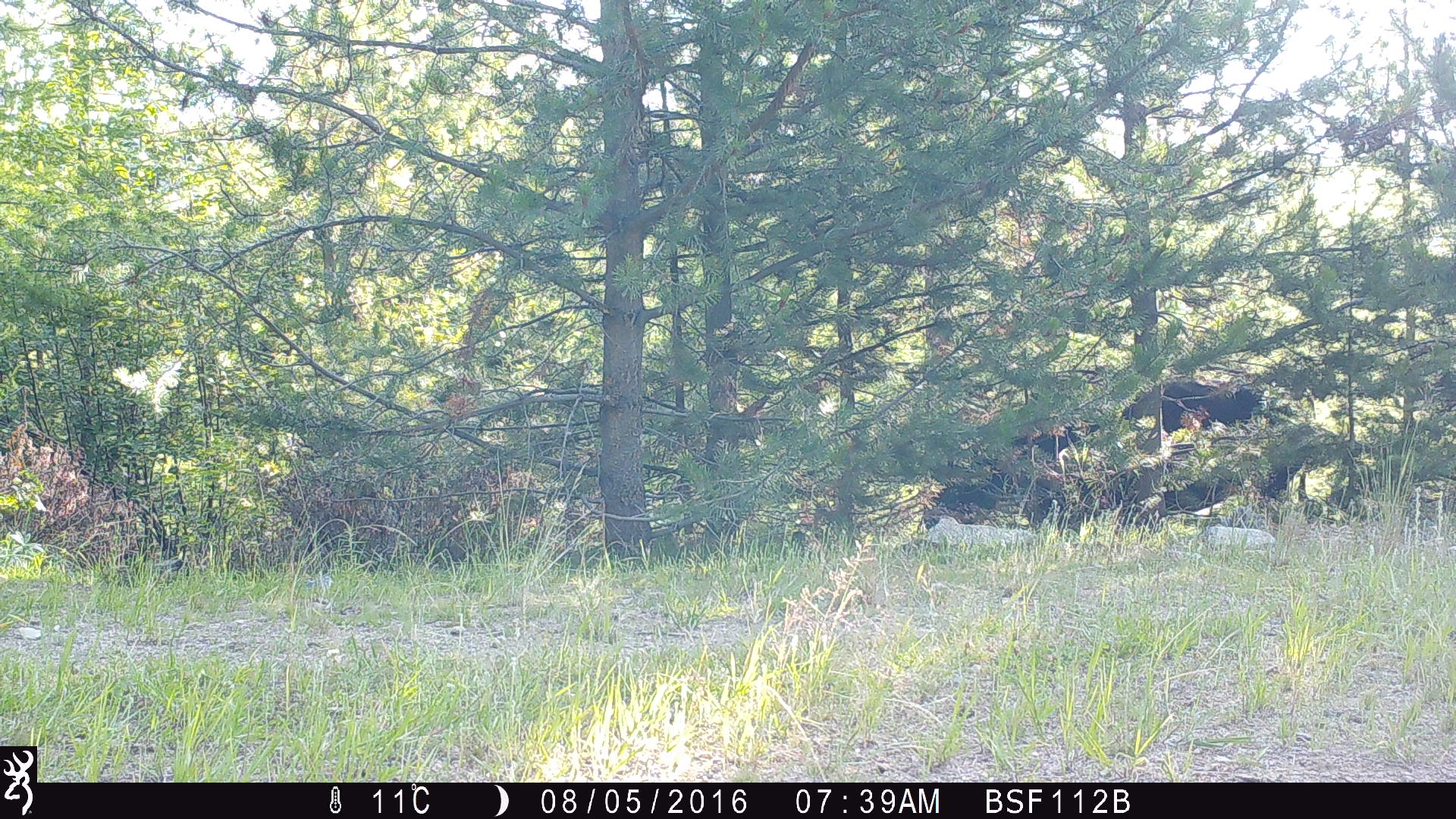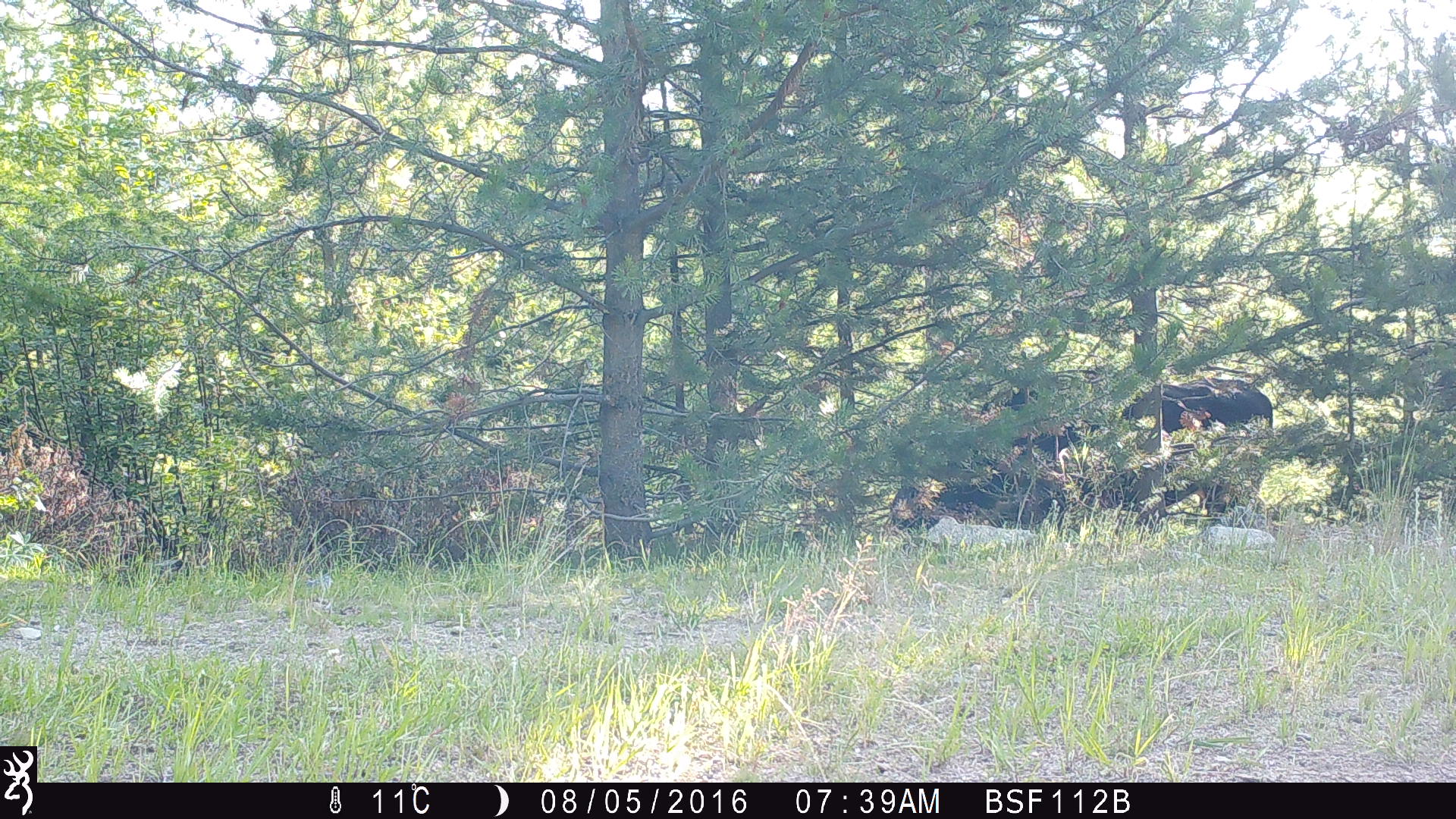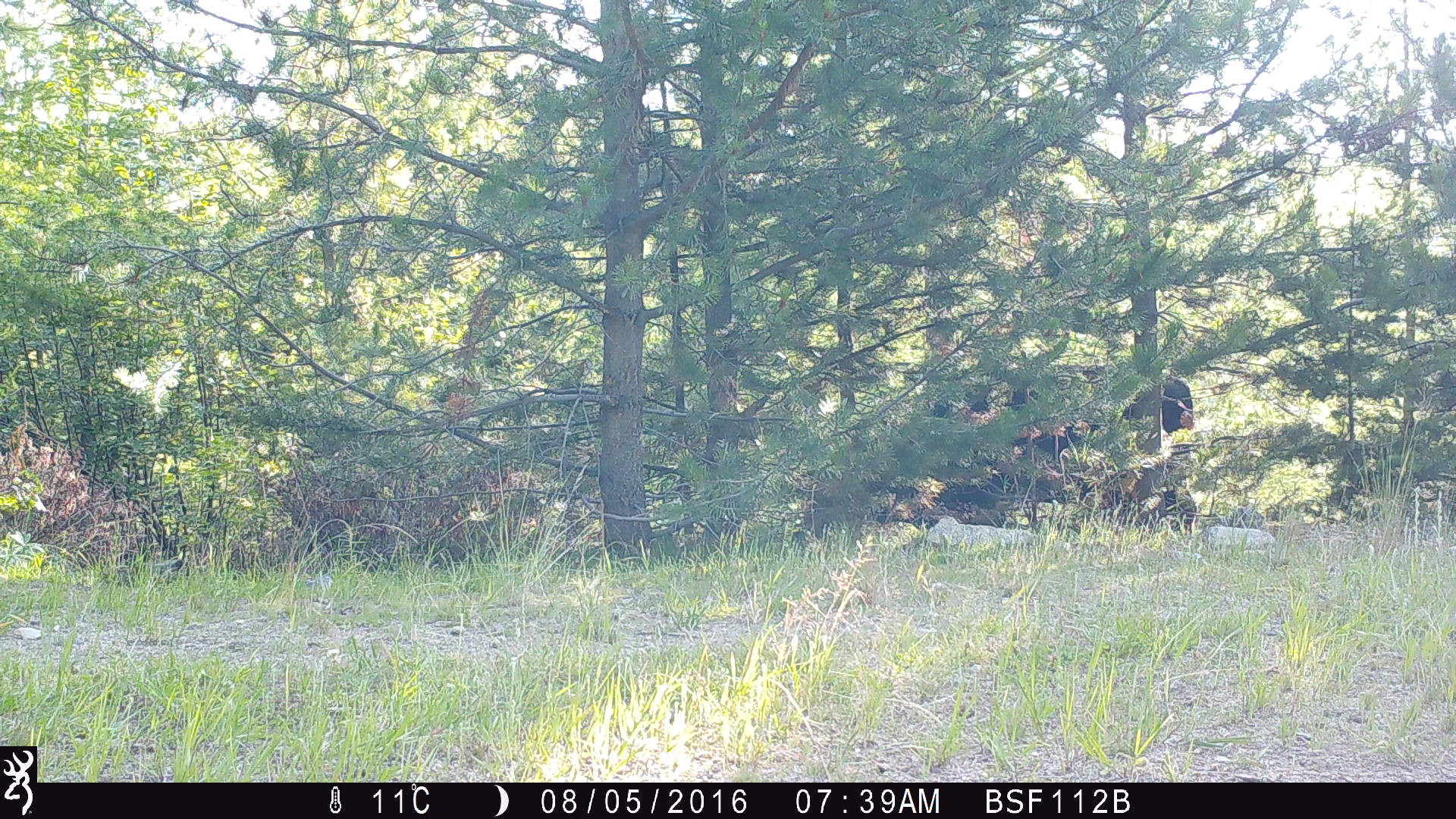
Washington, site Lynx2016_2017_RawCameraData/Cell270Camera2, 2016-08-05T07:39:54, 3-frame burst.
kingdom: Animalia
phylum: Chordata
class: Mammalia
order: Artiodactyla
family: Bovidae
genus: Bos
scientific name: Bos taurus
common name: domestic cattle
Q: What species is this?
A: Domestic cattle (Bos taurus).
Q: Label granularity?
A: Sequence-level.